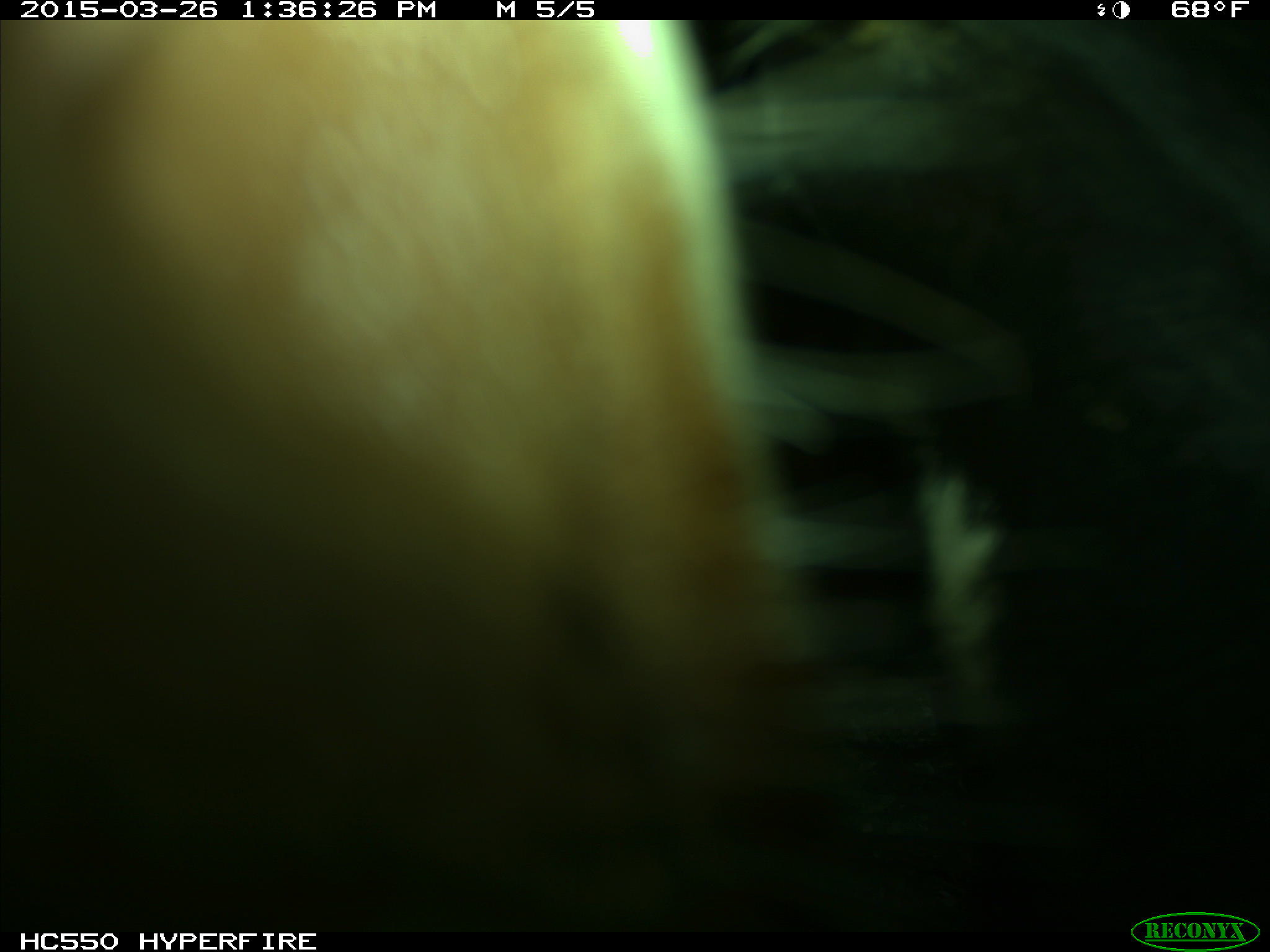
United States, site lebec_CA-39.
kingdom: Animalia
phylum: Chordata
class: Mammalia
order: Artiodactyla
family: Bovidae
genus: Bos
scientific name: Bos taurus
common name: domestic cow